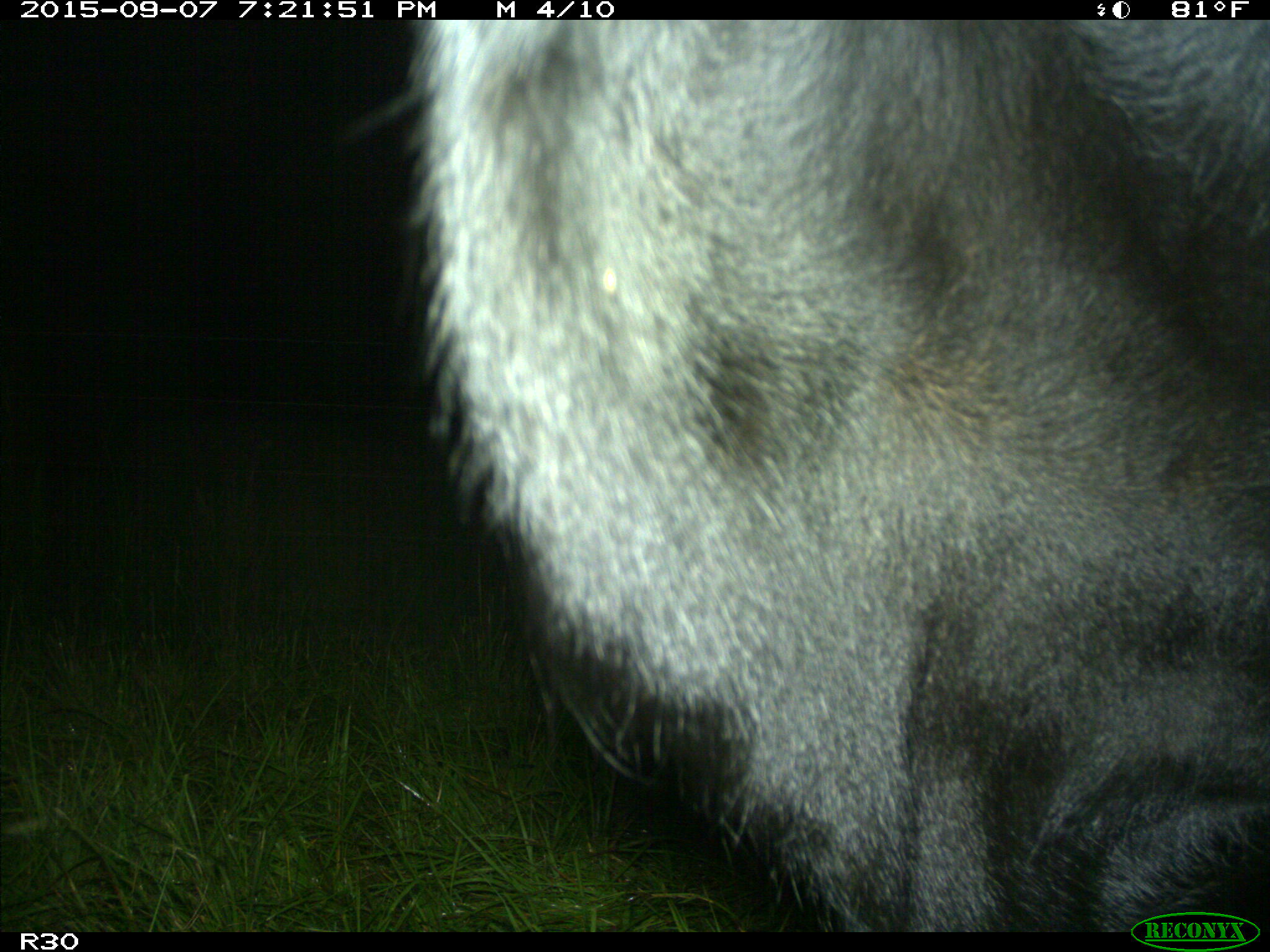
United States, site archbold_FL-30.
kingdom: Animalia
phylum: Chordata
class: Mammalia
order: Artiodactyla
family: Bovidae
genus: Bos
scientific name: Bos taurus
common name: domestic cow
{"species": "Bos taurus (domestic cow)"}